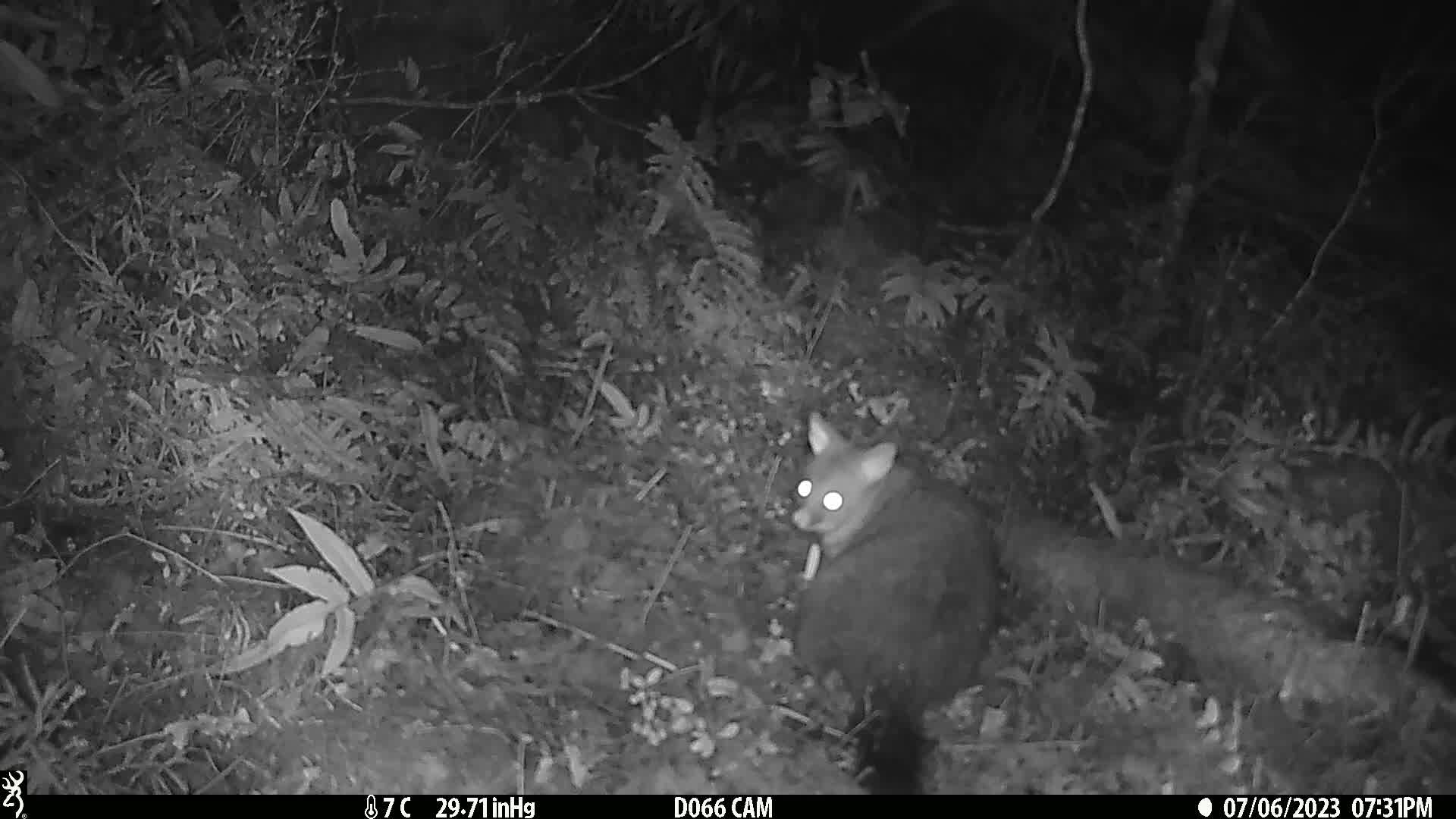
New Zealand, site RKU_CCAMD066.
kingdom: Animalia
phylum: Chordata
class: Mammalia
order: Diprotodontia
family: Phalangeridae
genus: Trichosurus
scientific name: Trichosurus vulpecula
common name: common brushtail possum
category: possum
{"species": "possum (common brushtail possum) (Trichosurus vulpecula)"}